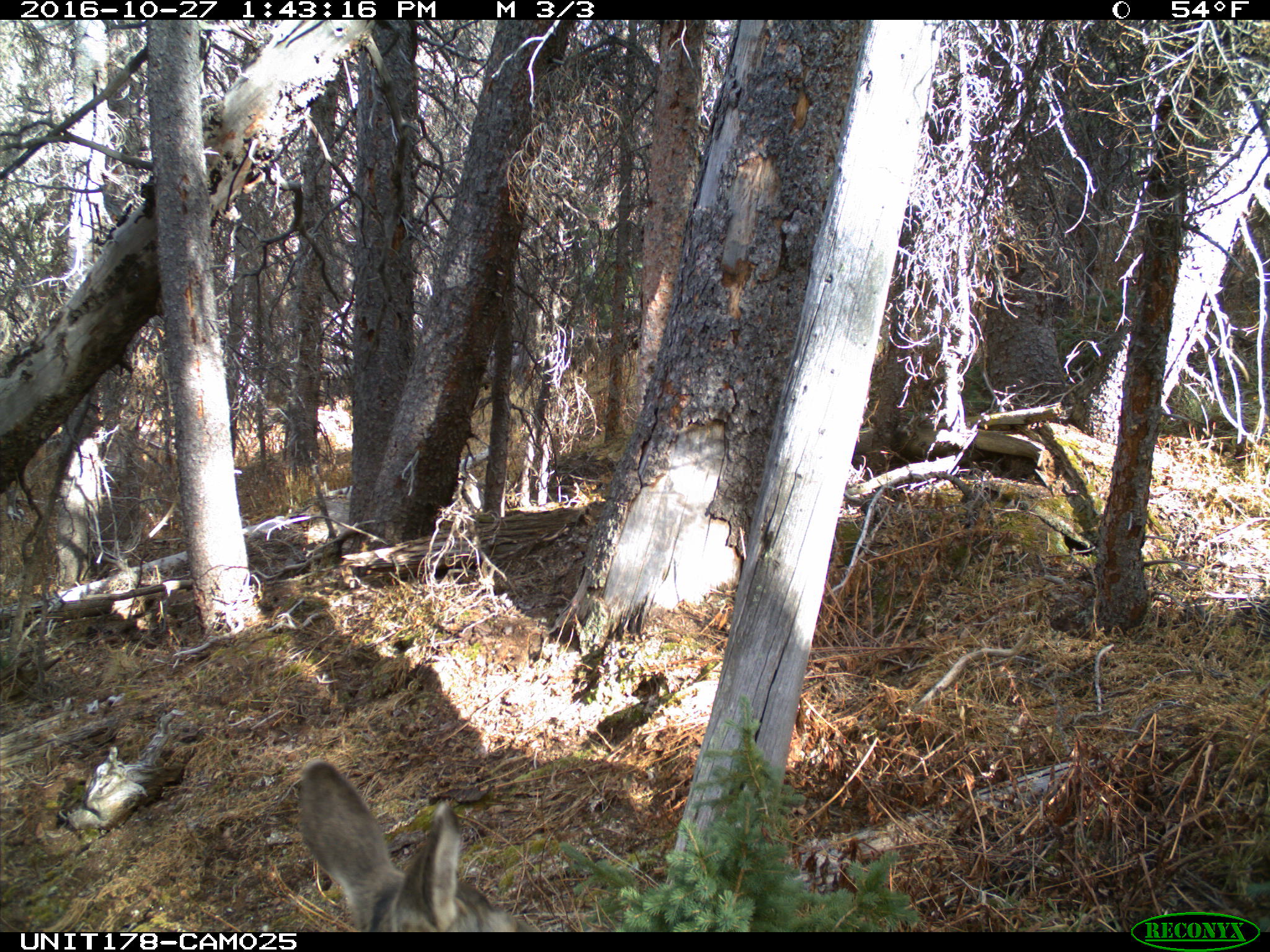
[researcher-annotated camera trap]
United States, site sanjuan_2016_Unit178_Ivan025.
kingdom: Animalia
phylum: Chordata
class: Mammalia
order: Artiodactyla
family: Cervidae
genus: Odocoileus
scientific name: Odocoileus hemionus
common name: mule deer